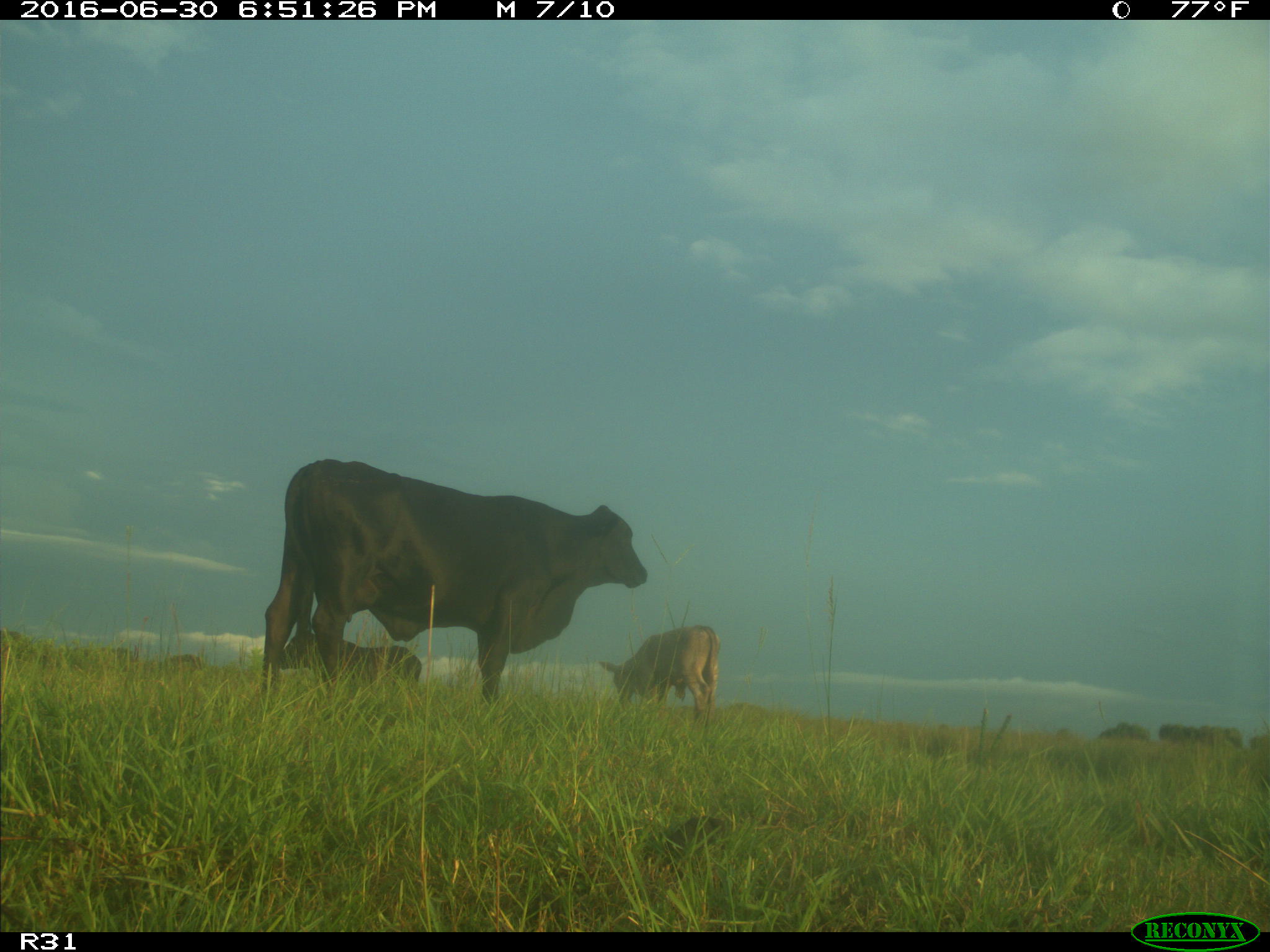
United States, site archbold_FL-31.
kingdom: Animalia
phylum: Chordata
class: Mammalia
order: Artiodactyla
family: Bovidae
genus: Bos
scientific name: Bos taurus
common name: domestic cow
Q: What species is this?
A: Bos taurus (domestic cow).